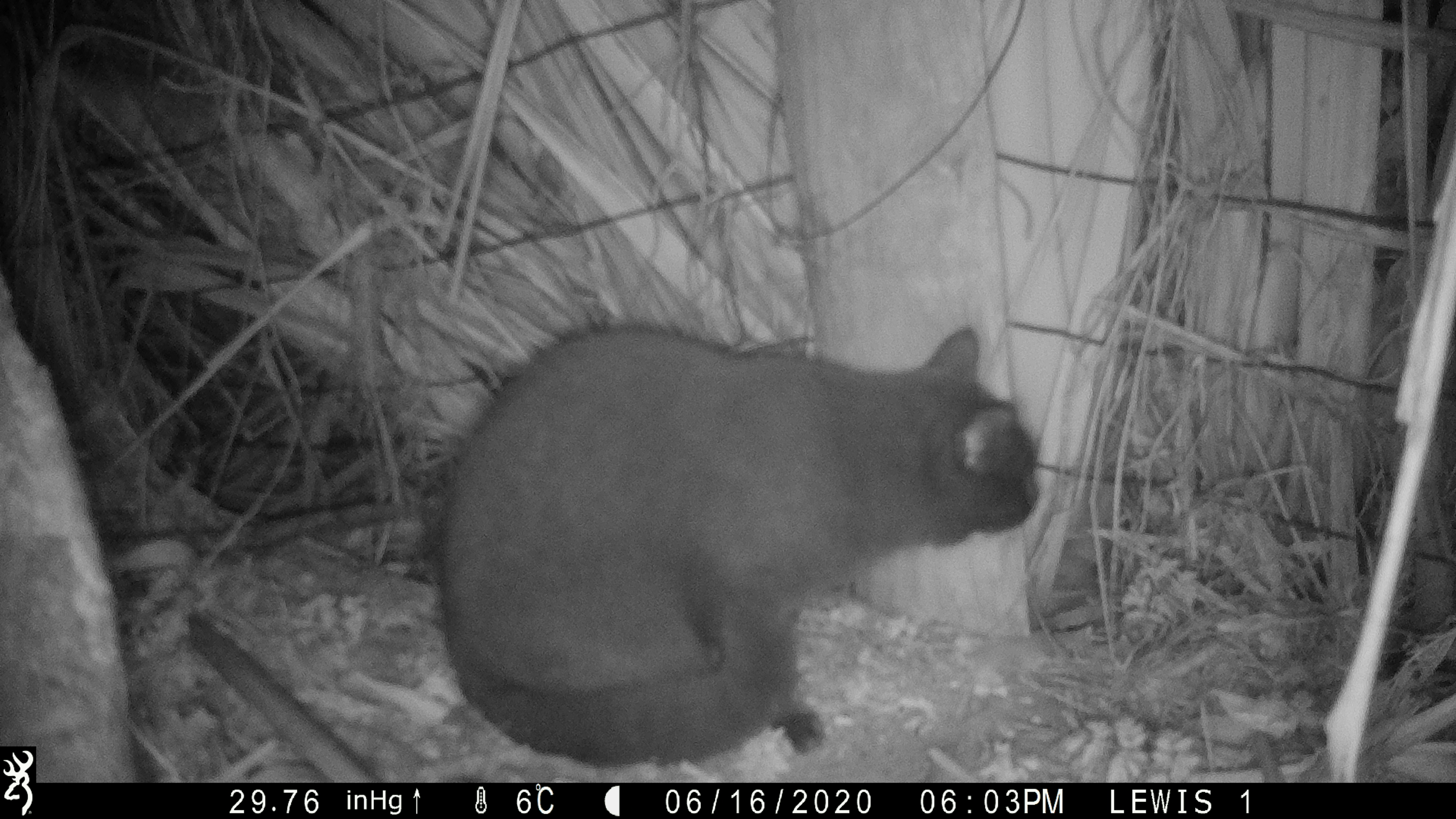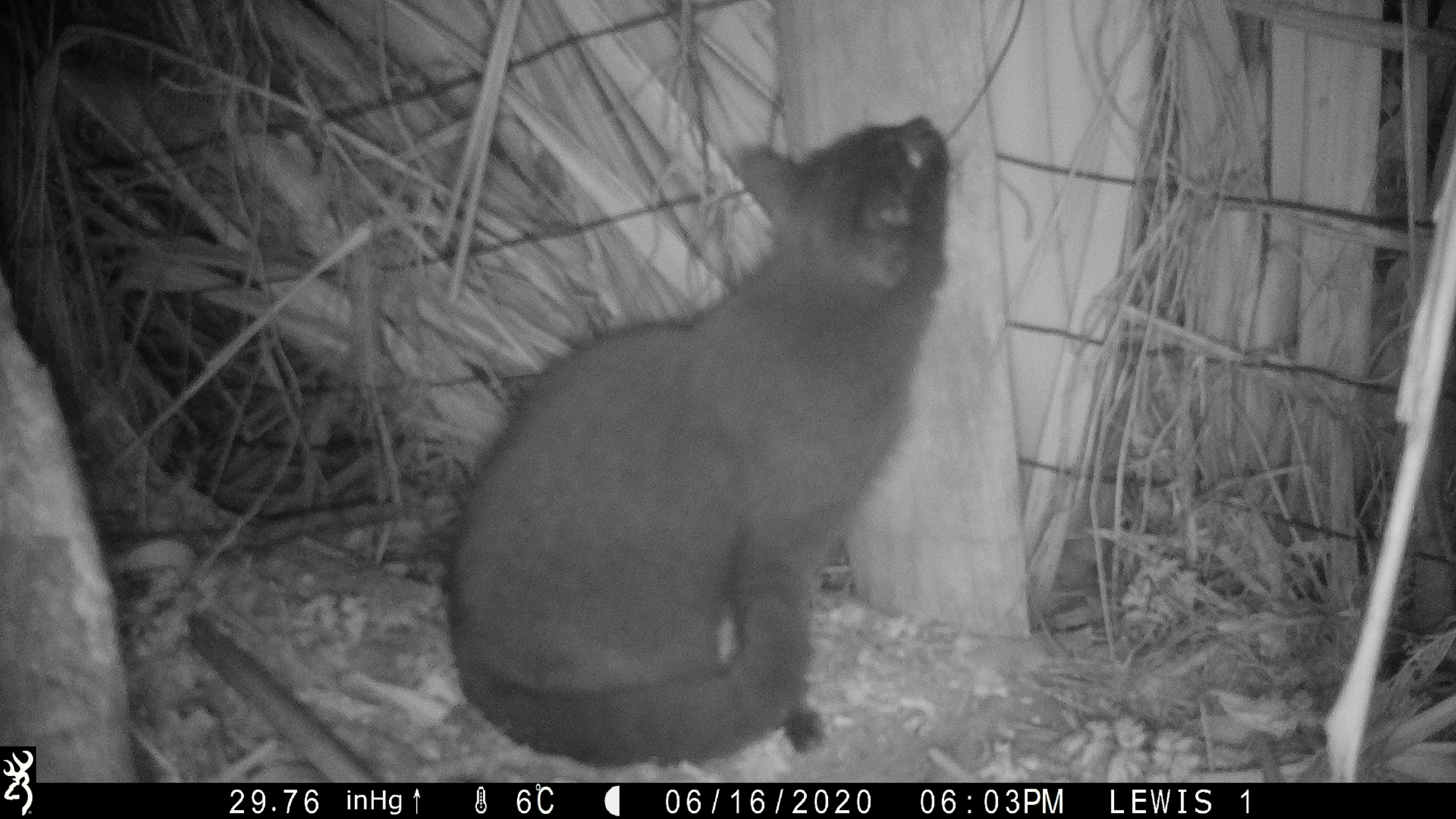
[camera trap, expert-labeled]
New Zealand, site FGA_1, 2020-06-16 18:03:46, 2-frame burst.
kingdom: Animalia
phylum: Chordata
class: Mammalia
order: Carnivora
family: Felidae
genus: Felis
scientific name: Felis catus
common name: domestic cat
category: cat